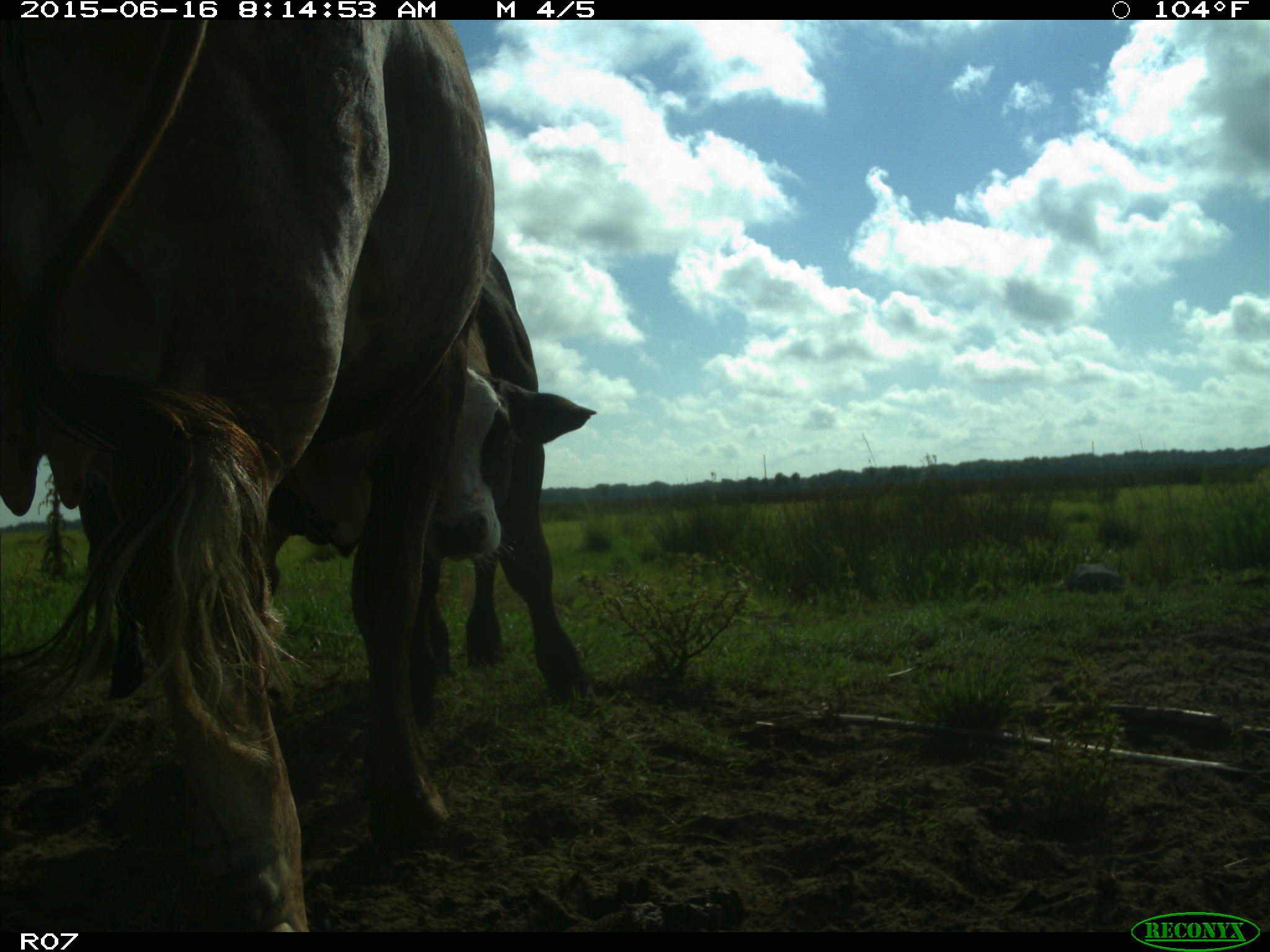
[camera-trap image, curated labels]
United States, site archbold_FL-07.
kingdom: Animalia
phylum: Chordata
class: Mammalia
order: Artiodactyla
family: Bovidae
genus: Bos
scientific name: Bos taurus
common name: domestic cow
Bos taurus (domestic cow).